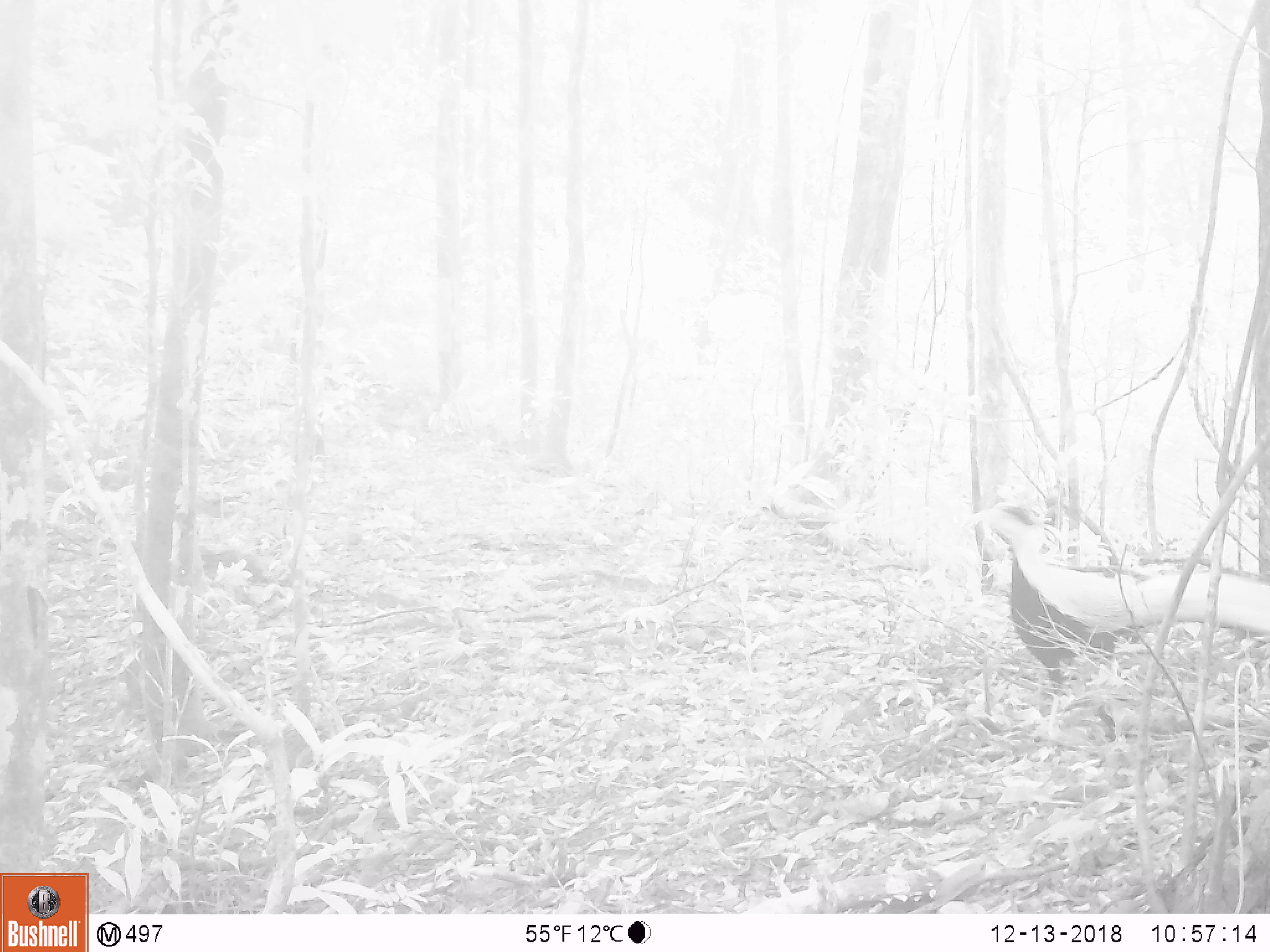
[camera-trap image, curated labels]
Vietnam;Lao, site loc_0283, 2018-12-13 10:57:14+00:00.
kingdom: Animalia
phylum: Chordata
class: Aves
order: Galliformes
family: Phasianidae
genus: Lophura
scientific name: Lophura nycthemera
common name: silver pheasant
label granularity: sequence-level